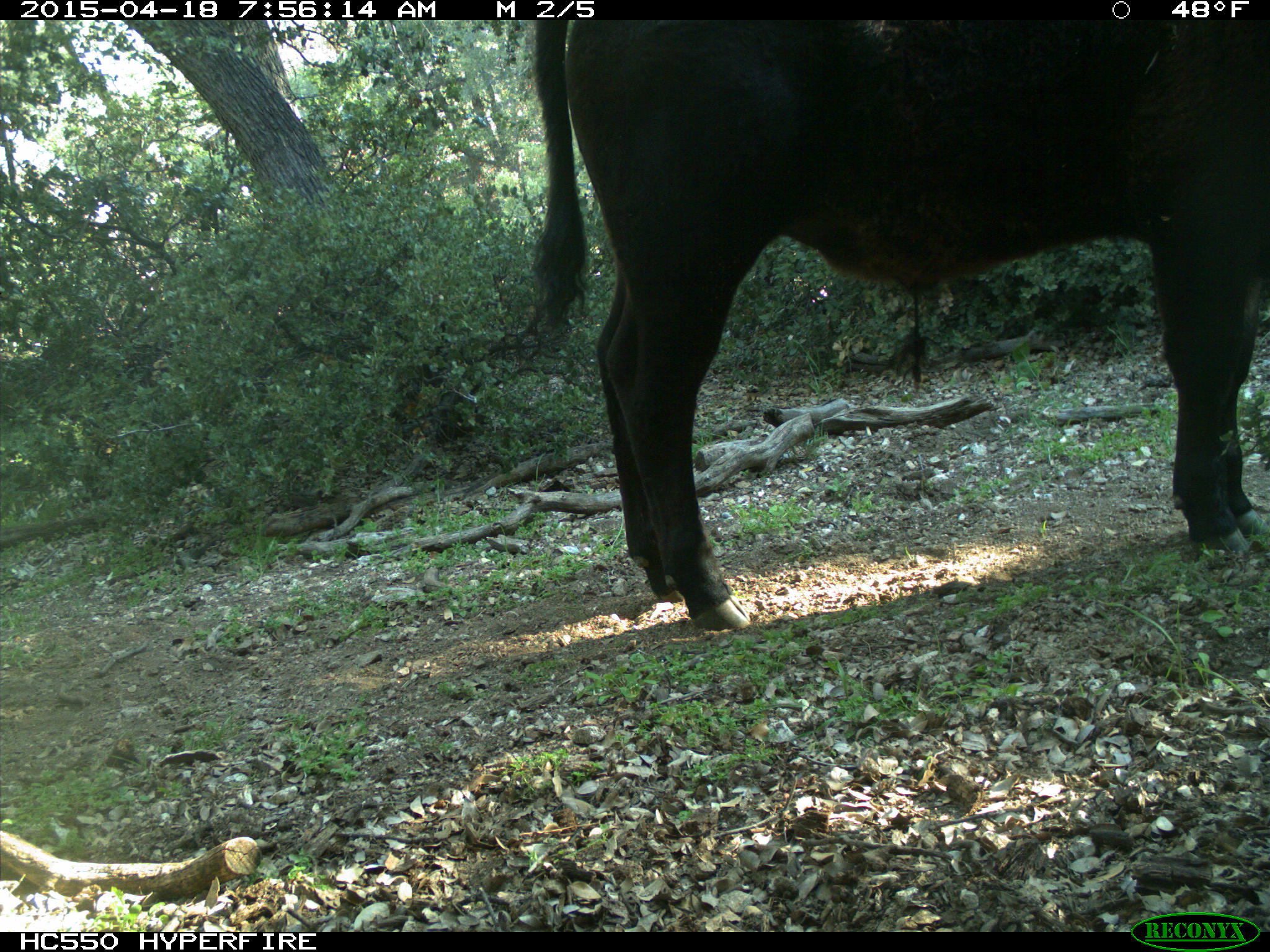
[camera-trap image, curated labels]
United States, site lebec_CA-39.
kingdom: Animalia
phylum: Chordata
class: Mammalia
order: Artiodactyla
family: Bovidae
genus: Bos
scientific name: Bos taurus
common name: domestic cow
Bos taurus (domestic cow).